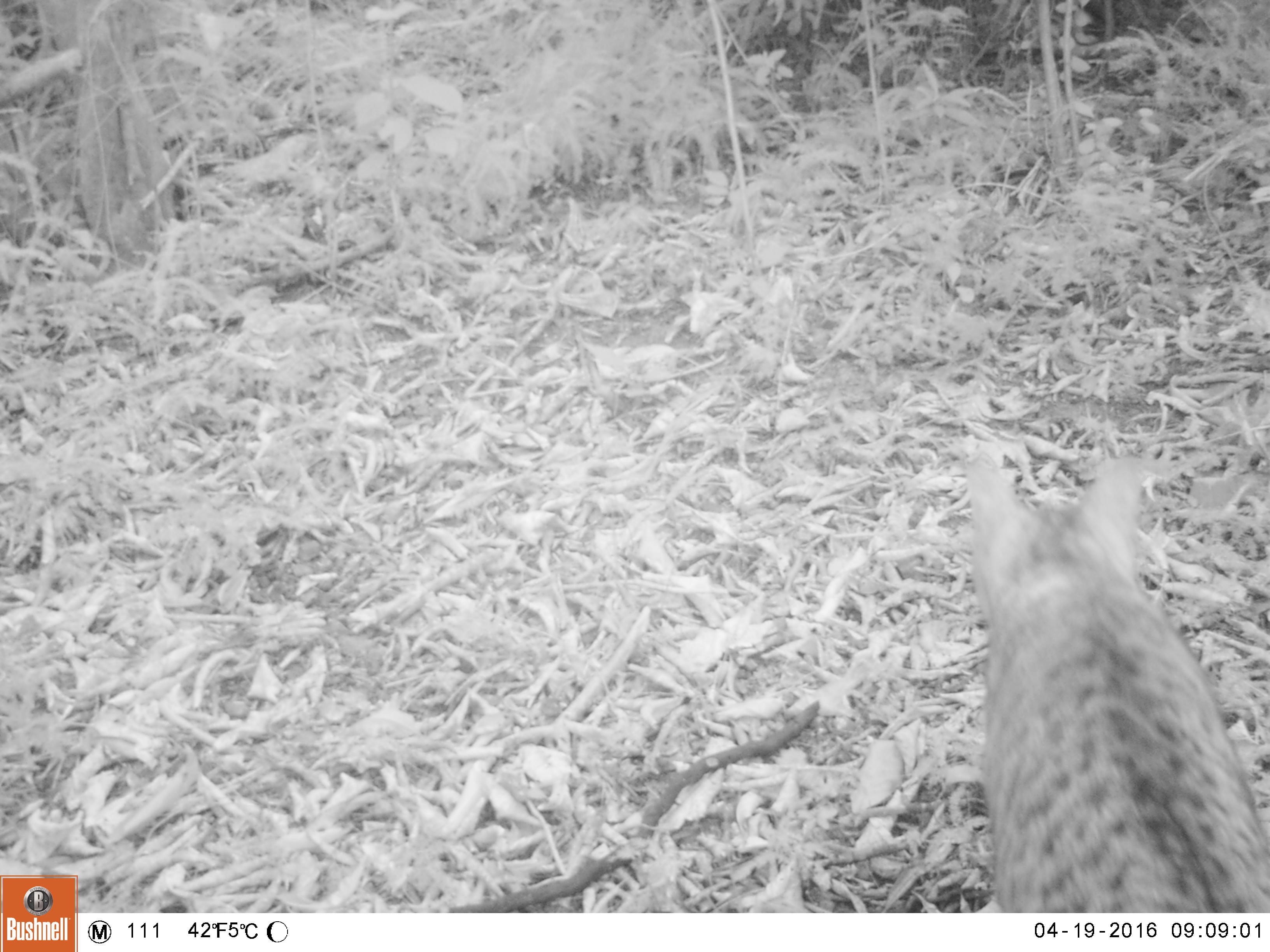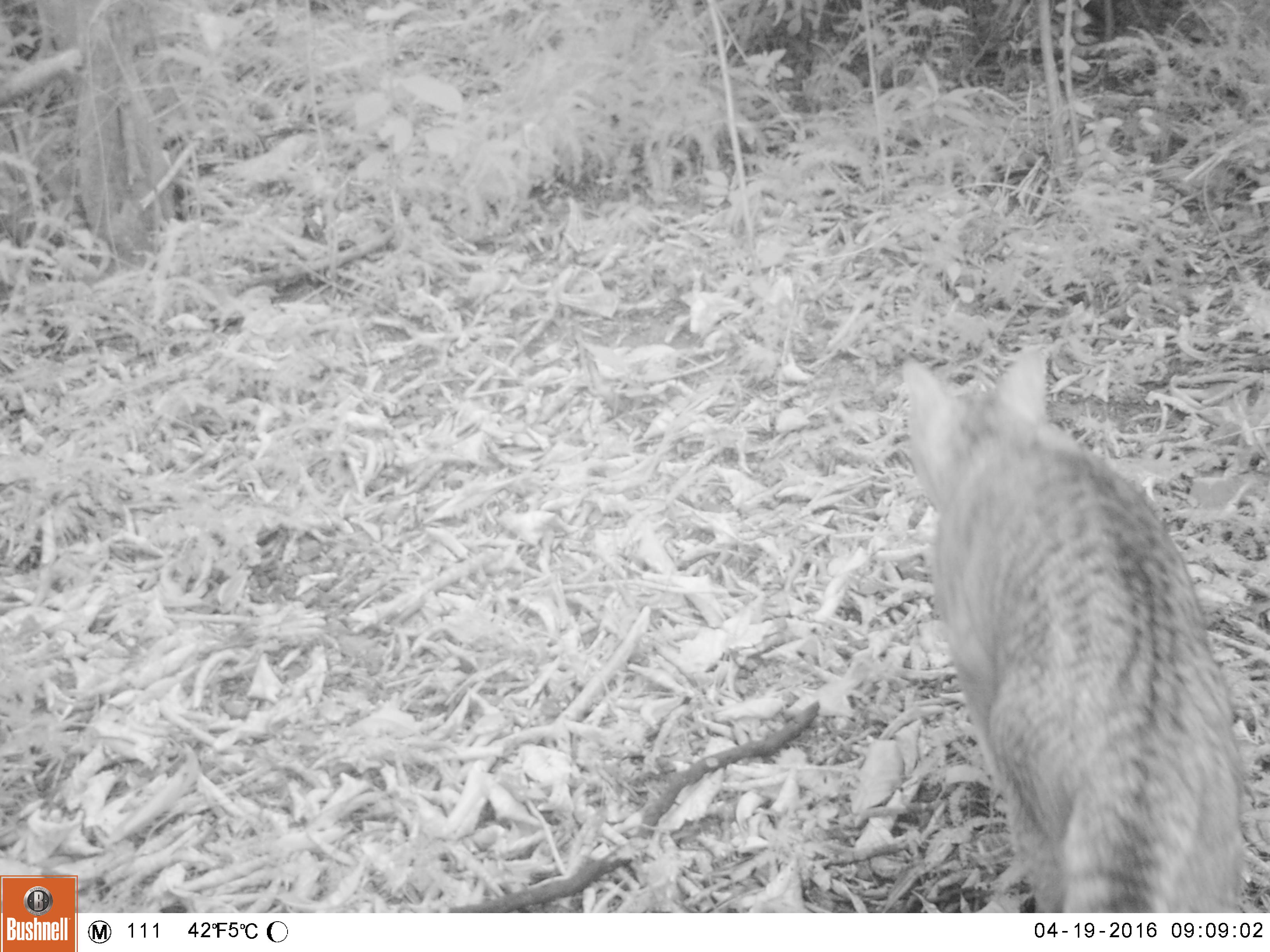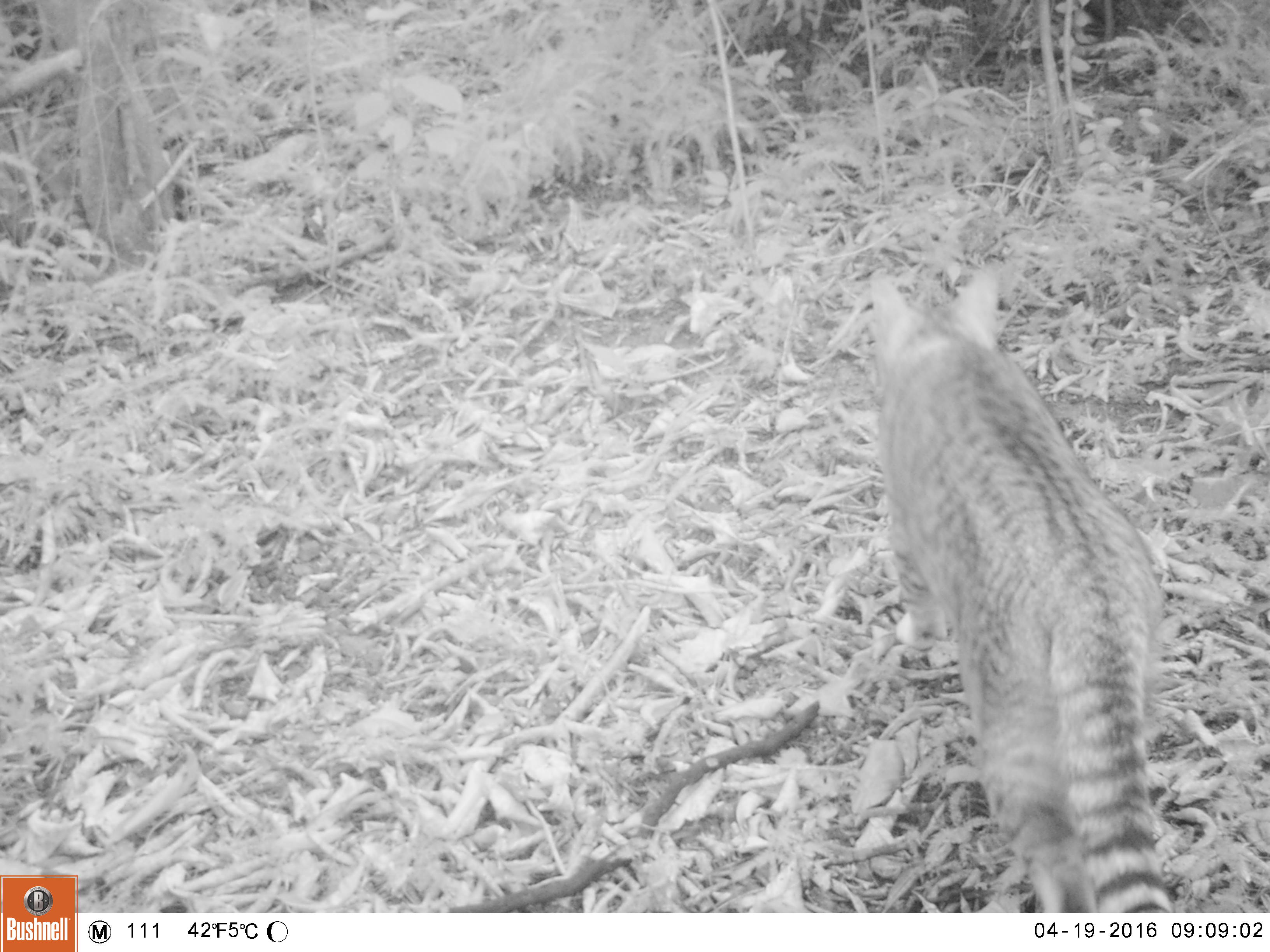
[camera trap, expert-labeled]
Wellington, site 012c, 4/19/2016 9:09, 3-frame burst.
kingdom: Animalia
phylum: Chordata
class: Mammalia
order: Carnivora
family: Felidae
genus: Felis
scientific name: Felis catus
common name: cat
Cat (Felis catus).